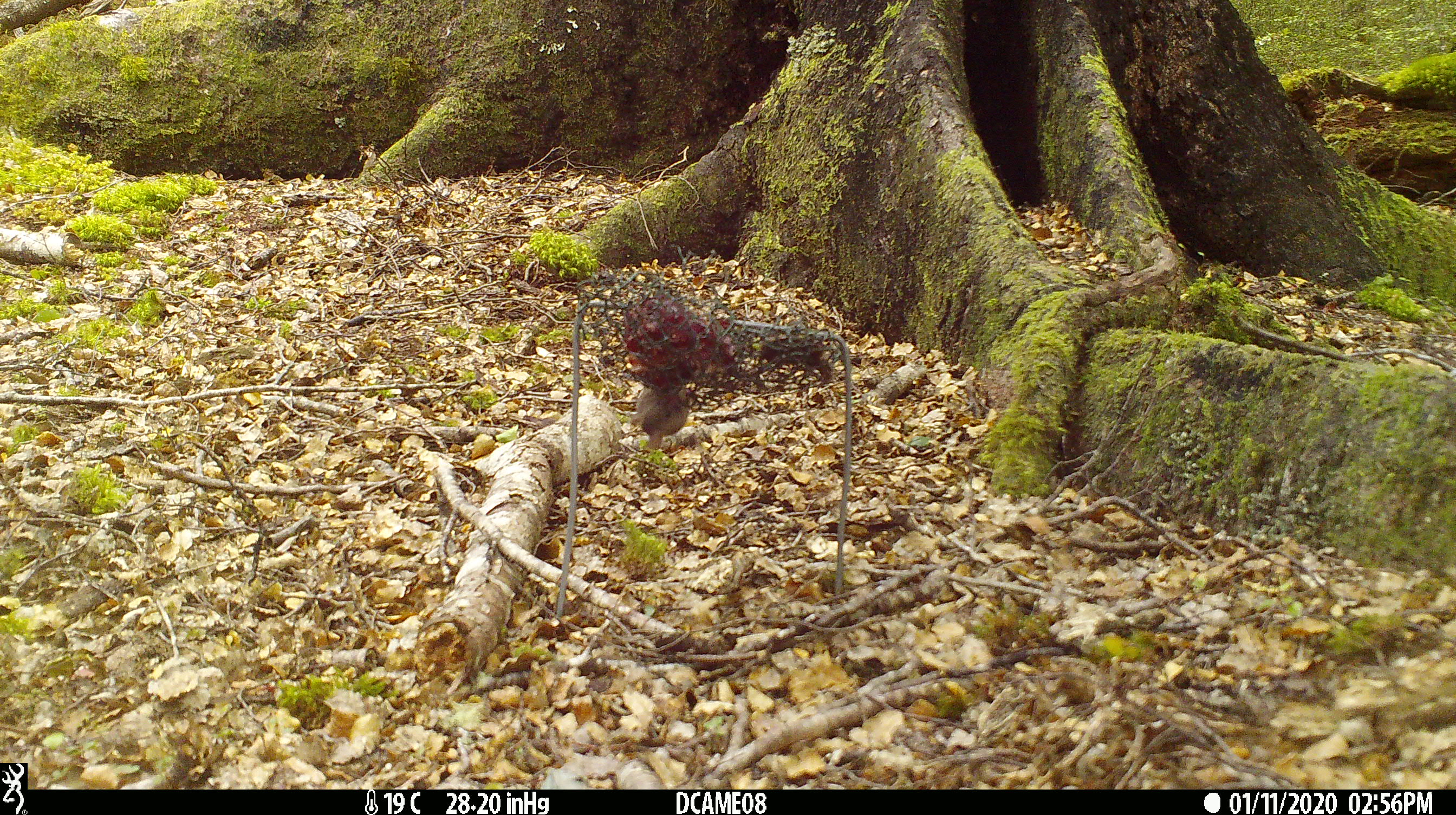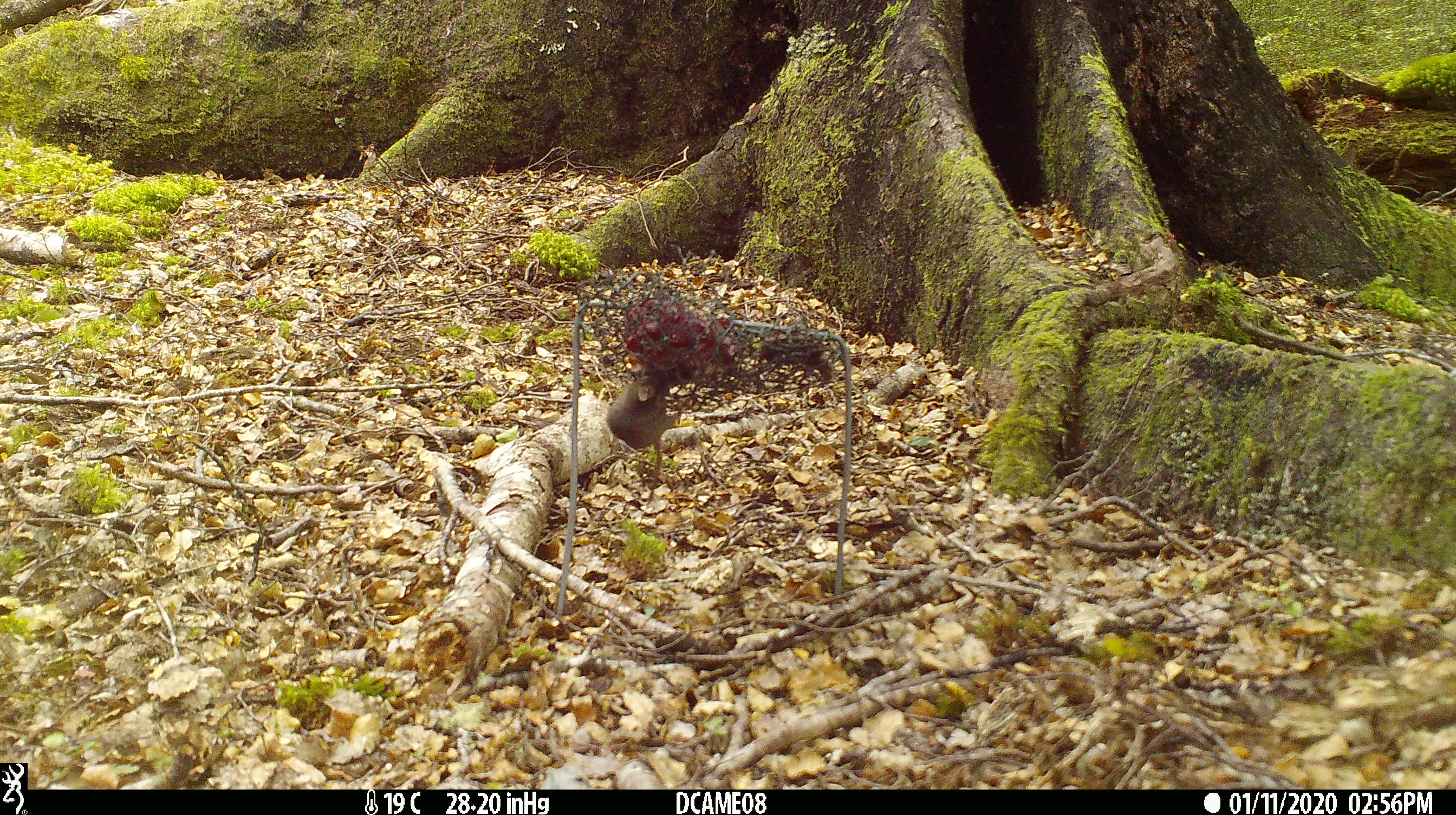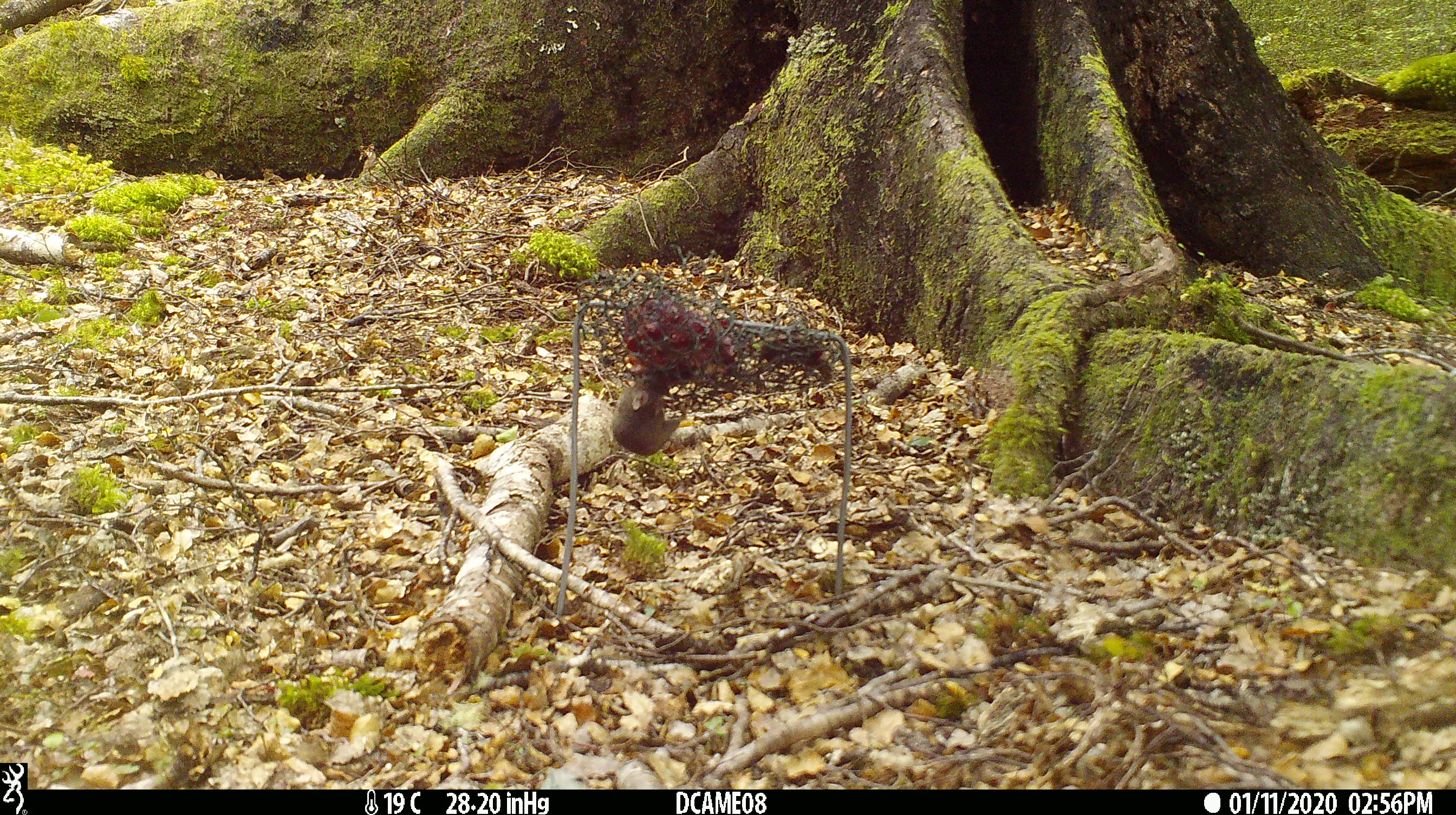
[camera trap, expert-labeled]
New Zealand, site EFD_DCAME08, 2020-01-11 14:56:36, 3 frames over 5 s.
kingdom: Animalia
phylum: Chordata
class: Mammalia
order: Rodentia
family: Muridae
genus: Mus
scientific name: Mus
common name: mouse